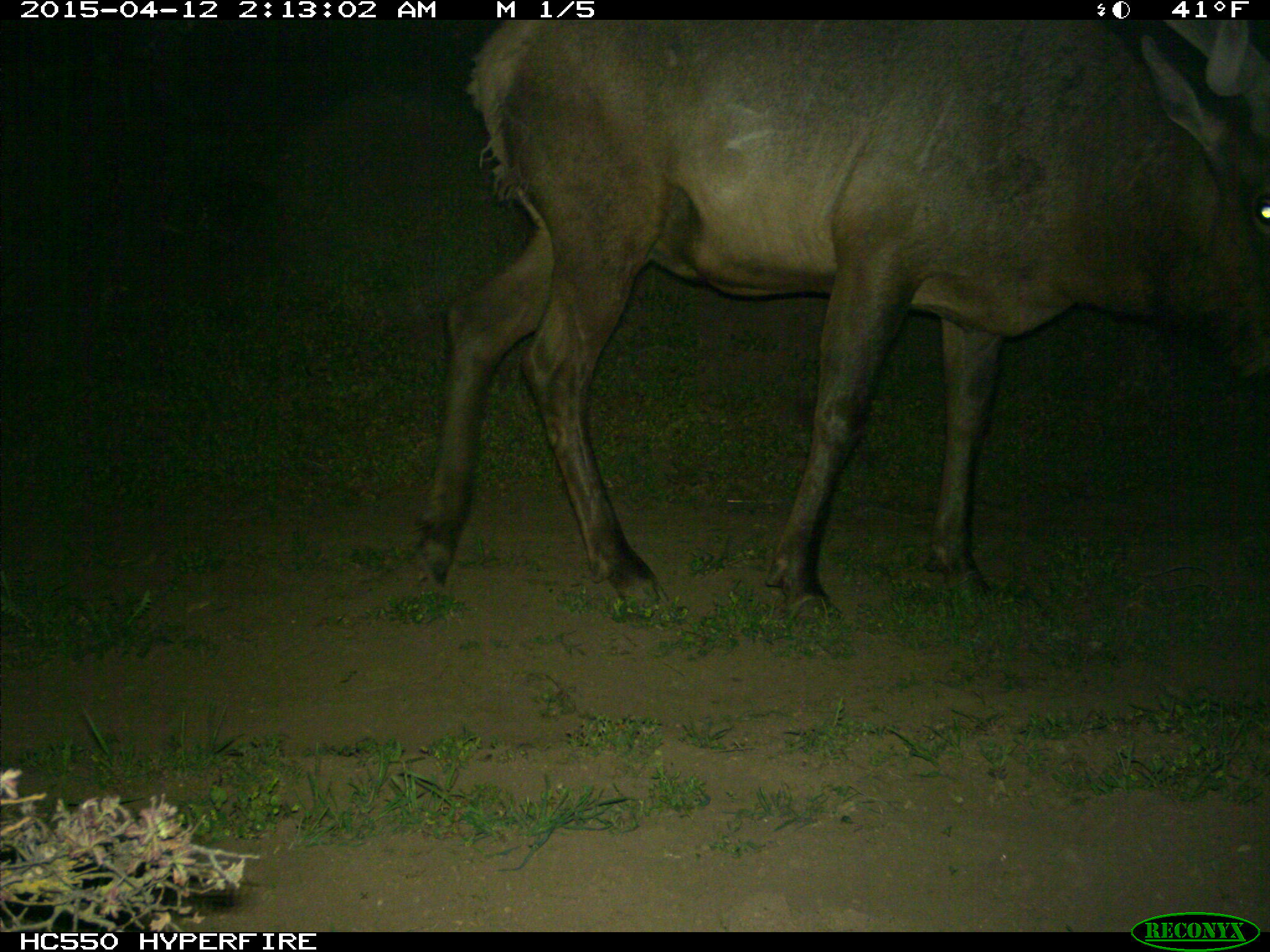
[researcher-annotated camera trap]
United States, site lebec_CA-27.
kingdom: Animalia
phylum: Chordata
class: Mammalia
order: Artiodactyla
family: Cervidae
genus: Cervus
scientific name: Cervus canadensis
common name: elk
Cervus canadensis (elk).